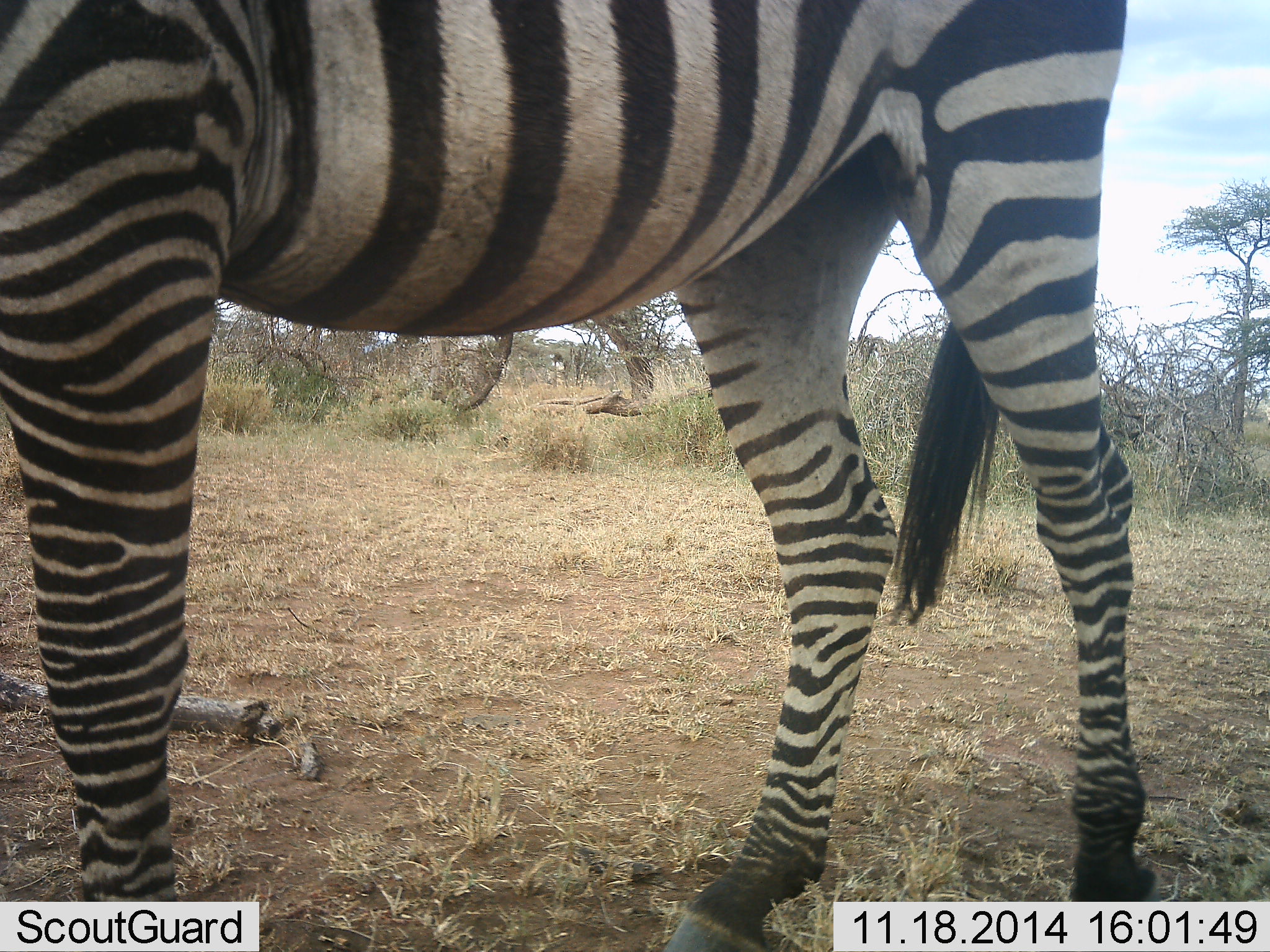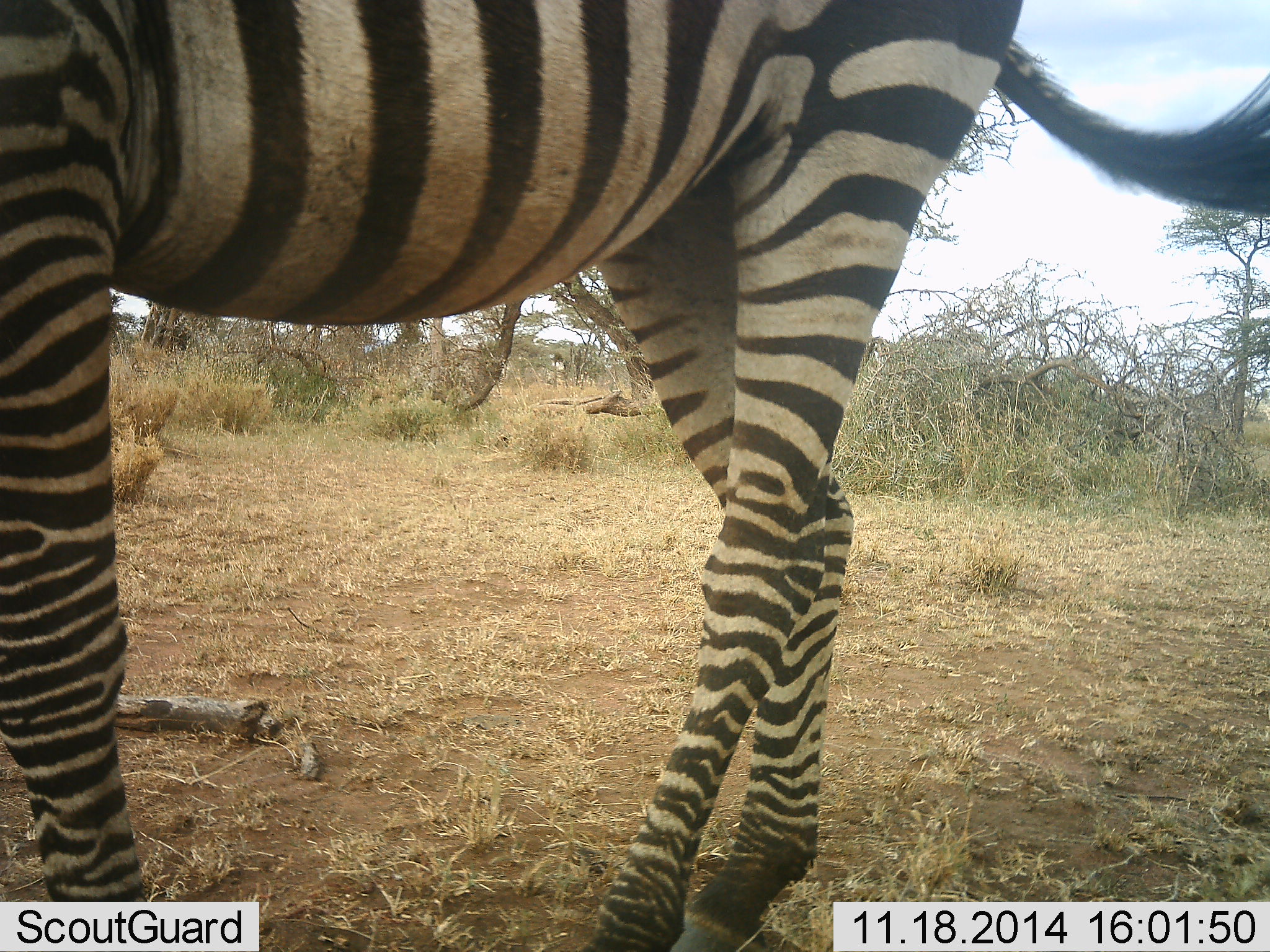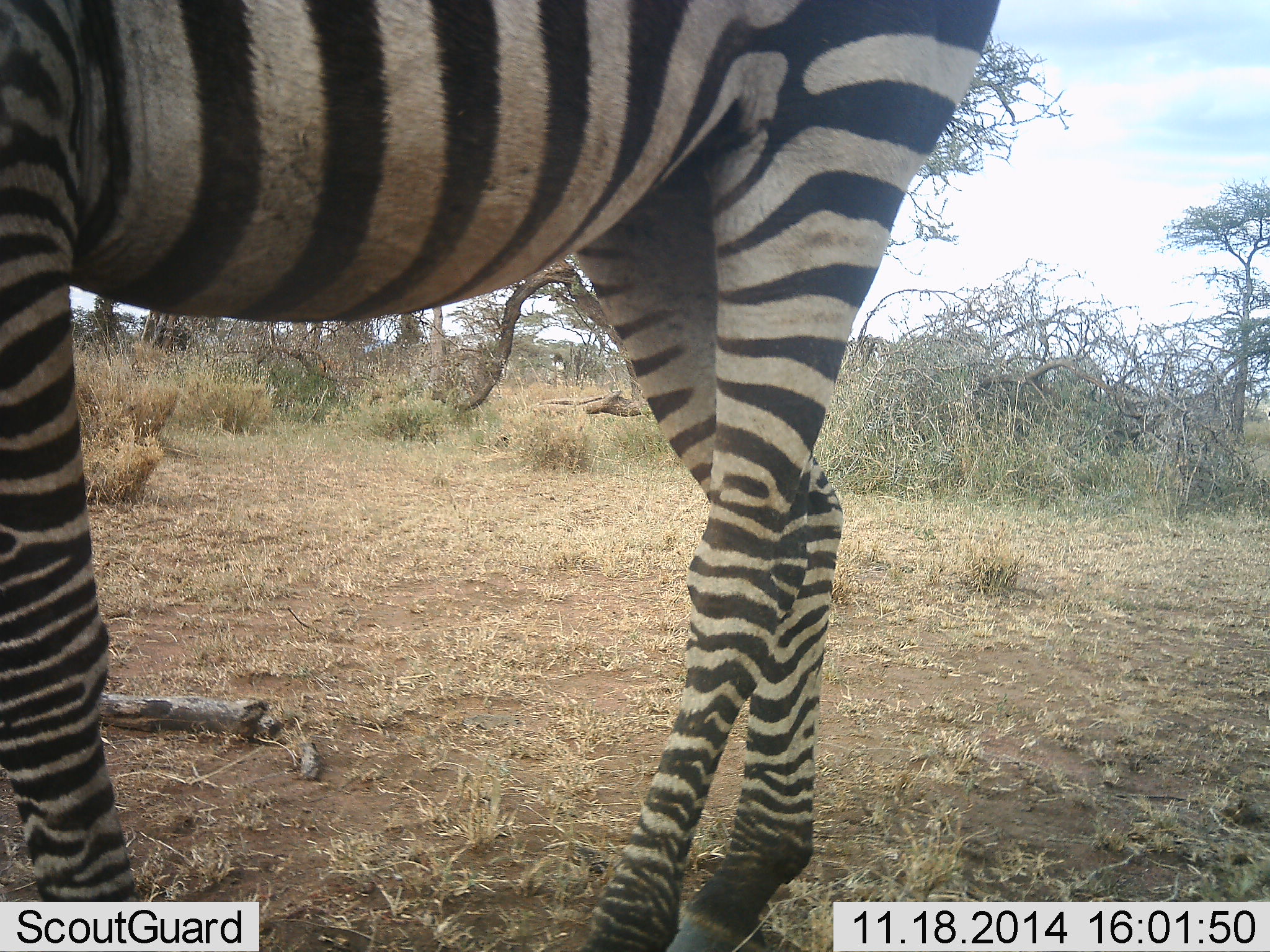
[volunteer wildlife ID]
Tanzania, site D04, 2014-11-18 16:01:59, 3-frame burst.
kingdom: Animalia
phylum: Chordata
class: Mammalia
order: Perissodactyla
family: Equidae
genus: Equus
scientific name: Equus quagga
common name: plains zebra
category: zebra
Zebra (plains zebra) (Equus quagga), count 1. Behavior (volunteer vote fractions): standing 62%, resting 0%, moving 38%, interacting 0%. Young present (vote fraction): 0%. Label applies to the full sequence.